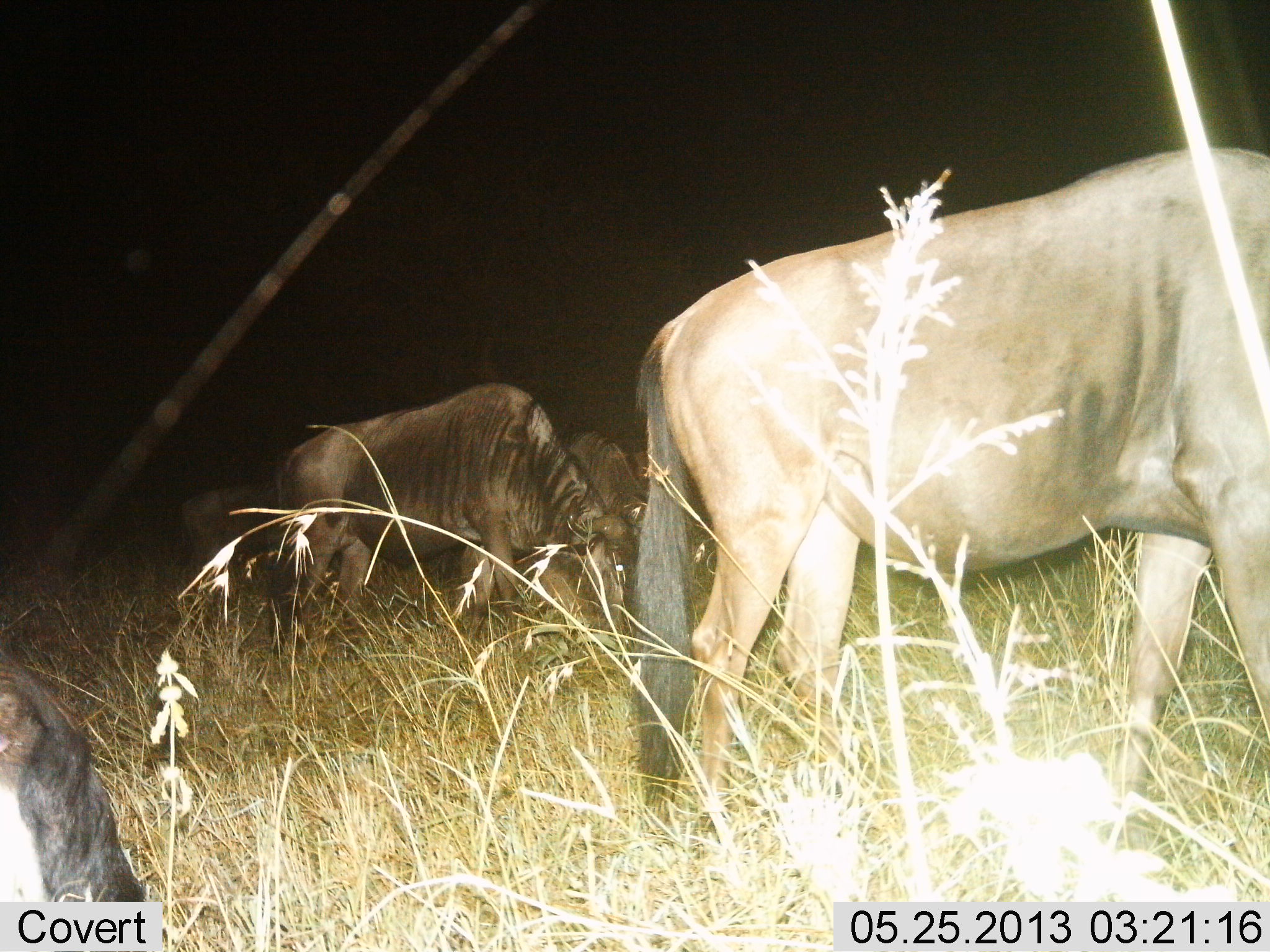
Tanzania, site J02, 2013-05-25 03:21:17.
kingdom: Animalia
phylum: Chordata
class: Mammalia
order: Artiodactyla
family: Bovidae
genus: Connochaetes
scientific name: Connochaetes taurinus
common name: blue wildebeest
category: wildebeest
Wildebeest (blue wildebeest) (Connochaetes taurinus), count 5. Behavior (volunteer vote fractions): standing 59%, resting 0%, moving 5%, interacting 0%. Young present (vote fraction): 0%. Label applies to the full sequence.